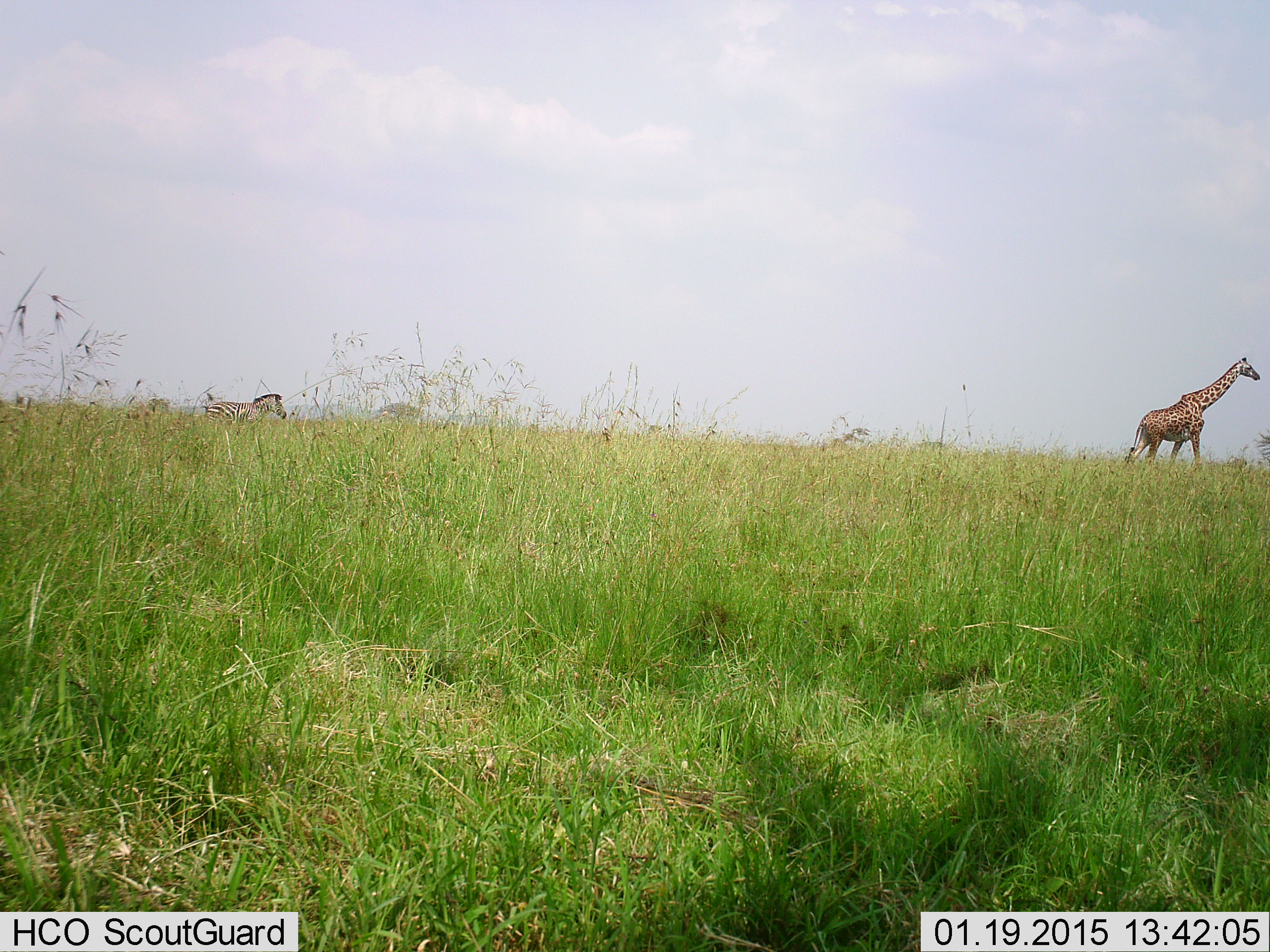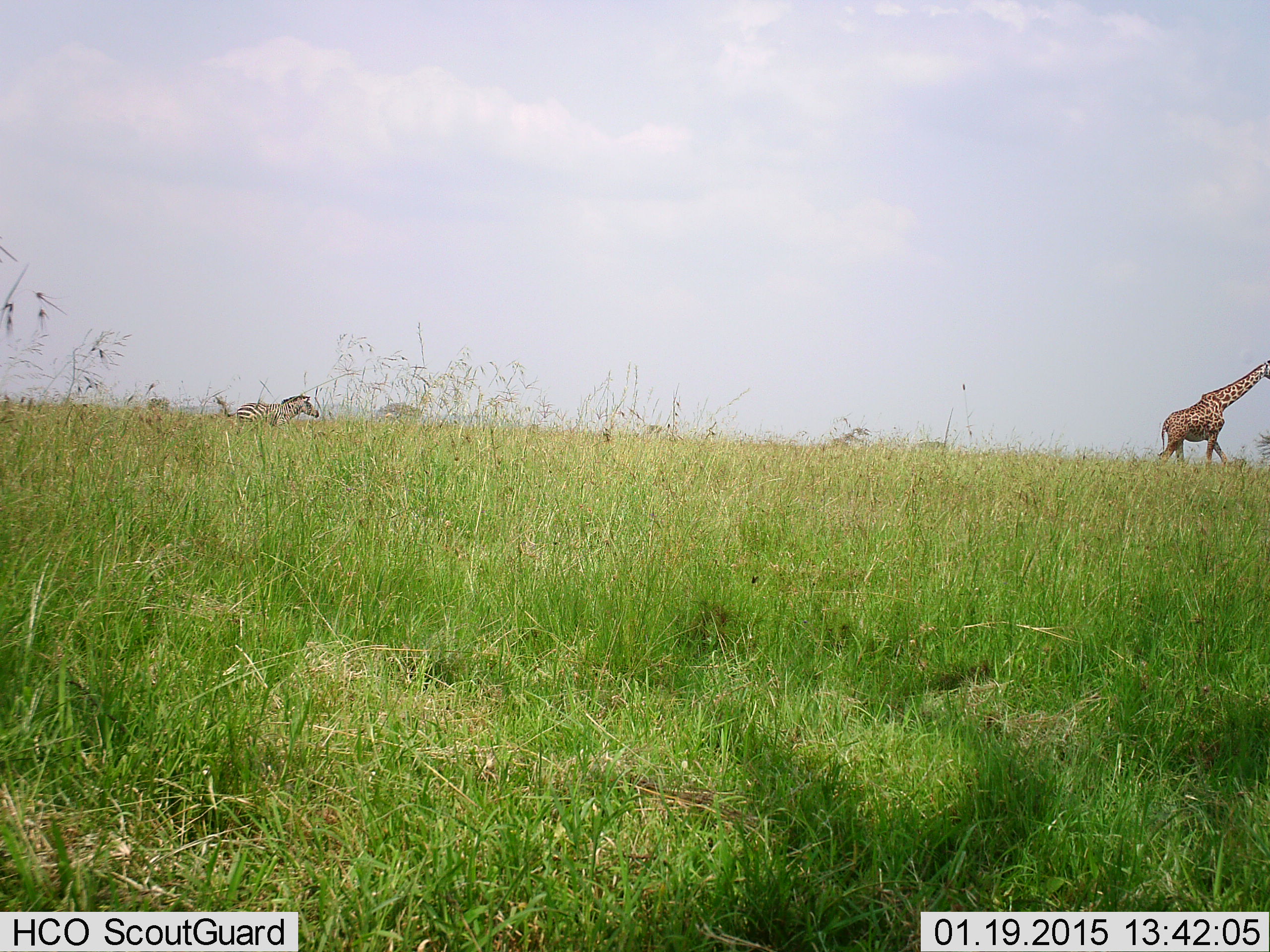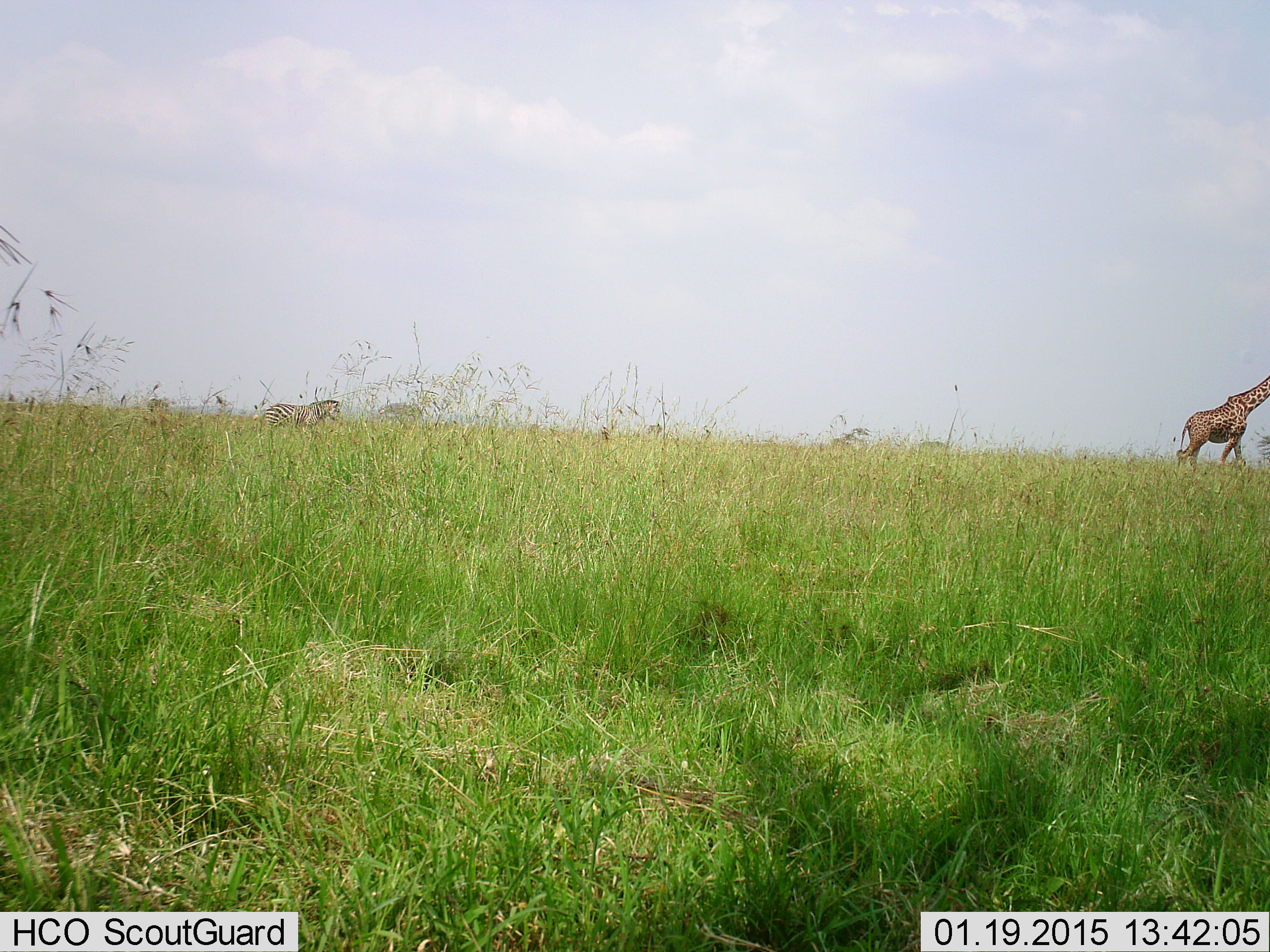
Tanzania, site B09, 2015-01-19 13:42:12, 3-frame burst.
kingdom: Animalia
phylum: Chordata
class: Mammalia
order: Artiodactyla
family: Giraffidae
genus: Giraffa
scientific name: Giraffa camelopardalis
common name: giraffe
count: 1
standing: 0%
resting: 0%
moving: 100%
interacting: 0%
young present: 0%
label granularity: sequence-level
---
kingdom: Animalia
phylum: Chordata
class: Mammalia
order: Perissodactyla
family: Equidae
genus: Equus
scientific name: Equus quagga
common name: plains zebra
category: zebra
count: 1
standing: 9%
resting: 0%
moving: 100%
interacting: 0%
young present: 0%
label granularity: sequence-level